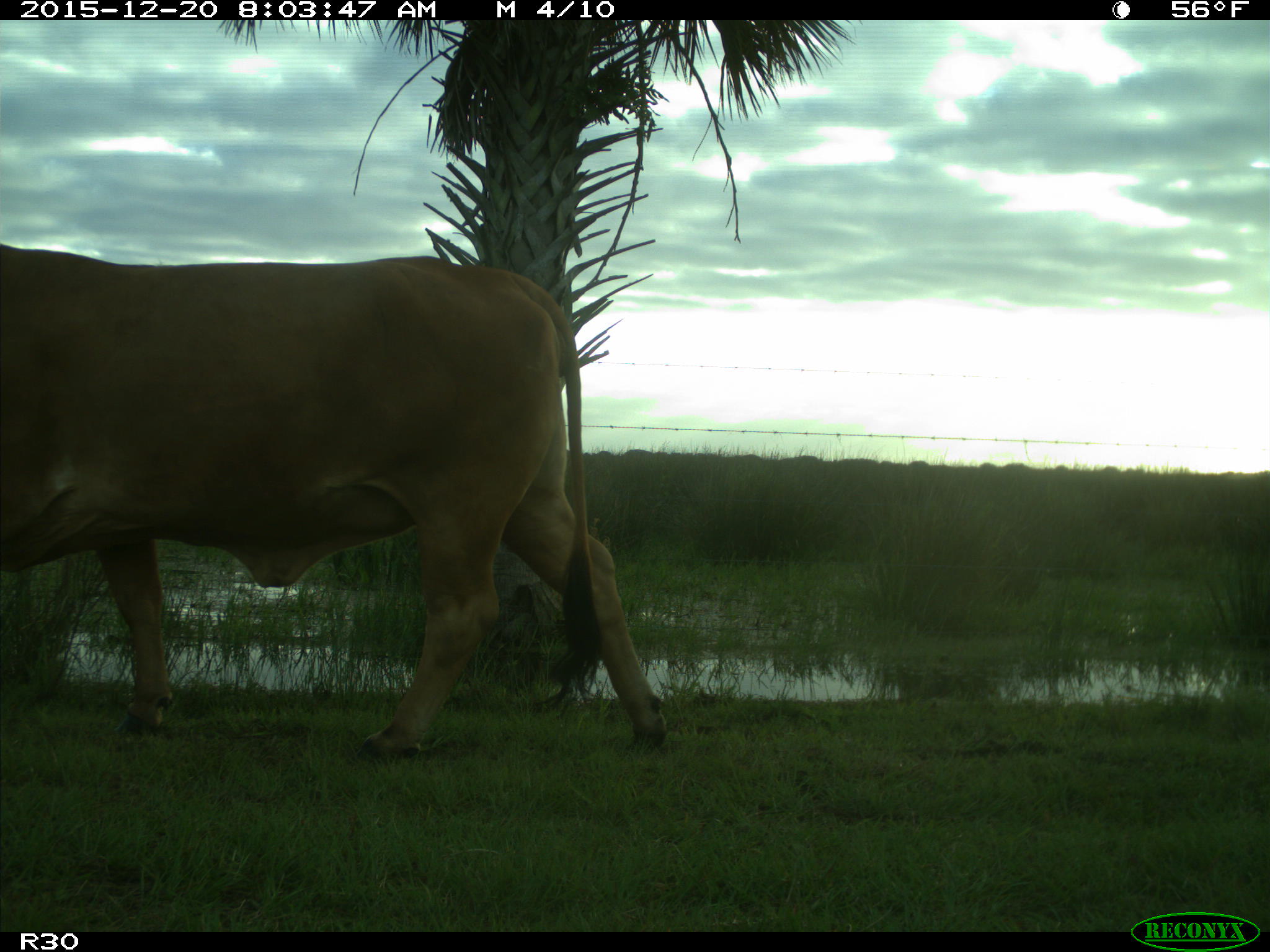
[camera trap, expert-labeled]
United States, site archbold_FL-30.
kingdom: Animalia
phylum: Chordata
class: Mammalia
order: Artiodactyla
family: Bovidae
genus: Bos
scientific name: Bos taurus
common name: domestic cow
Bos taurus (domestic cow).